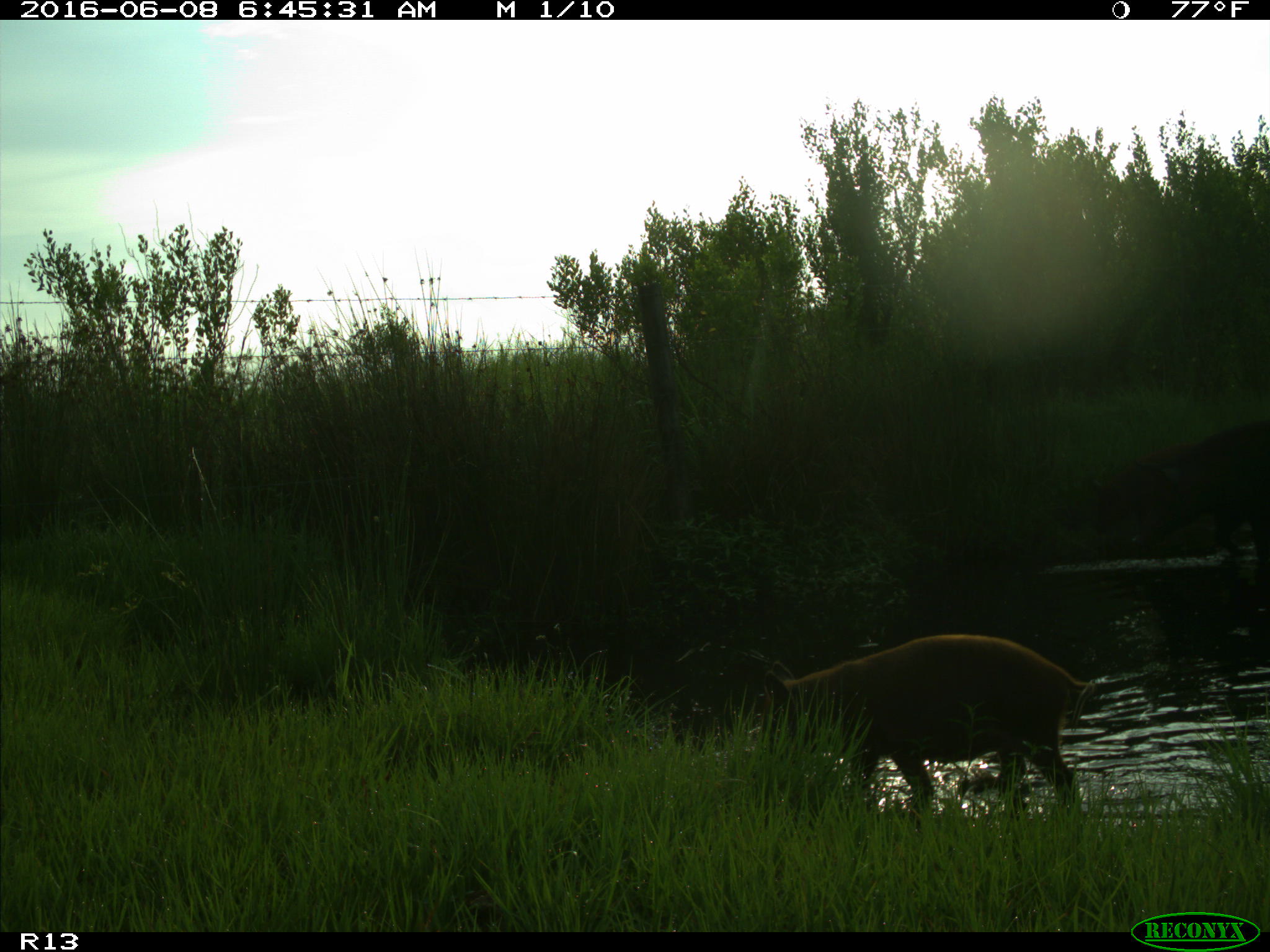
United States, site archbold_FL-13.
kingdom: Animalia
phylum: Chordata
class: Mammalia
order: Artiodactyla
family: Suidae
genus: Sus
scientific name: Sus scrofa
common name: wild boar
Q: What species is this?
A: Sus scrofa (wild boar).